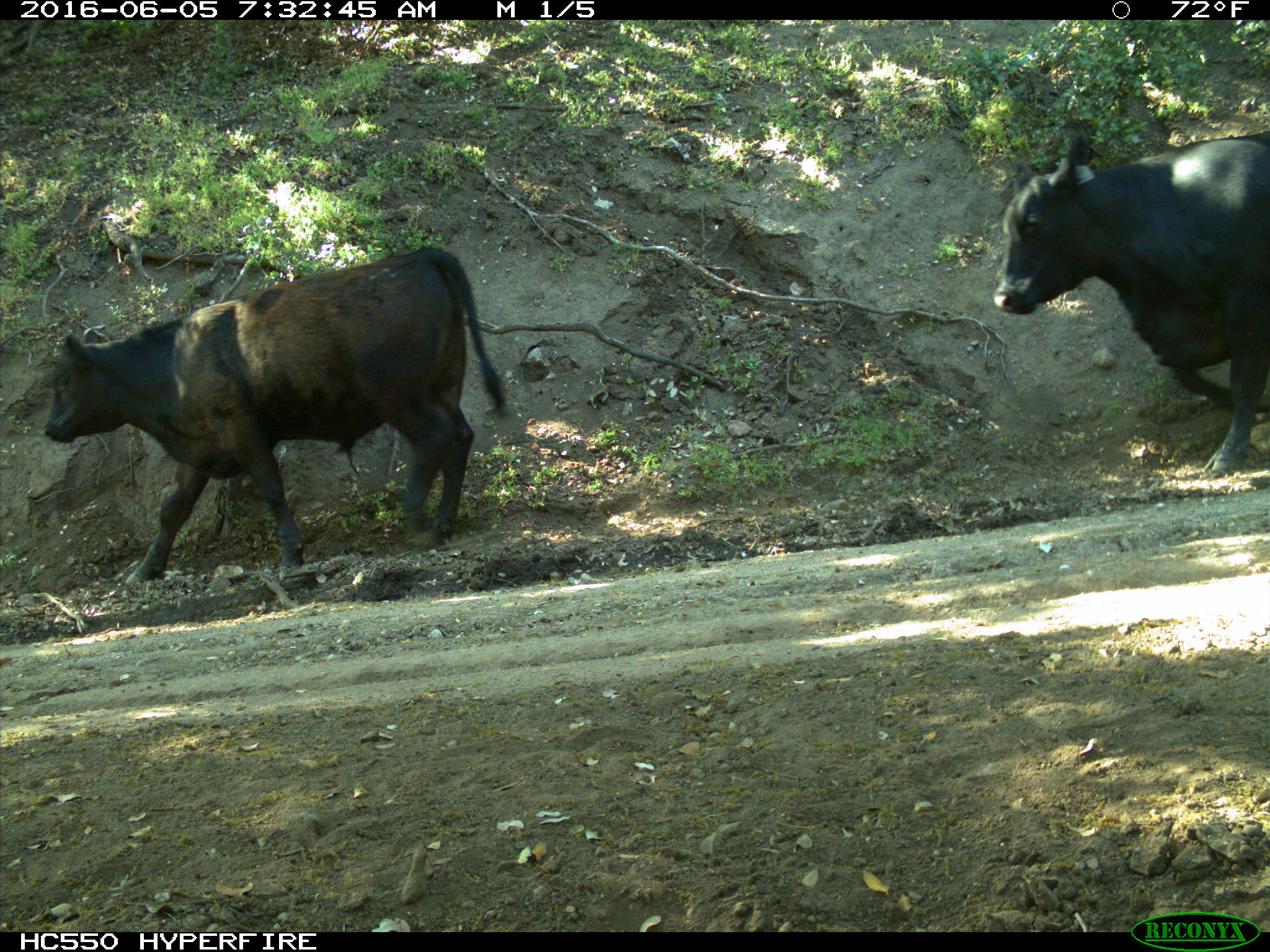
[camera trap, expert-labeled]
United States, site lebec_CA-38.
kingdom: Animalia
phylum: Chordata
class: Mammalia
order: Artiodactyla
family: Bovidae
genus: Bos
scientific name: Bos taurus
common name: domestic cow